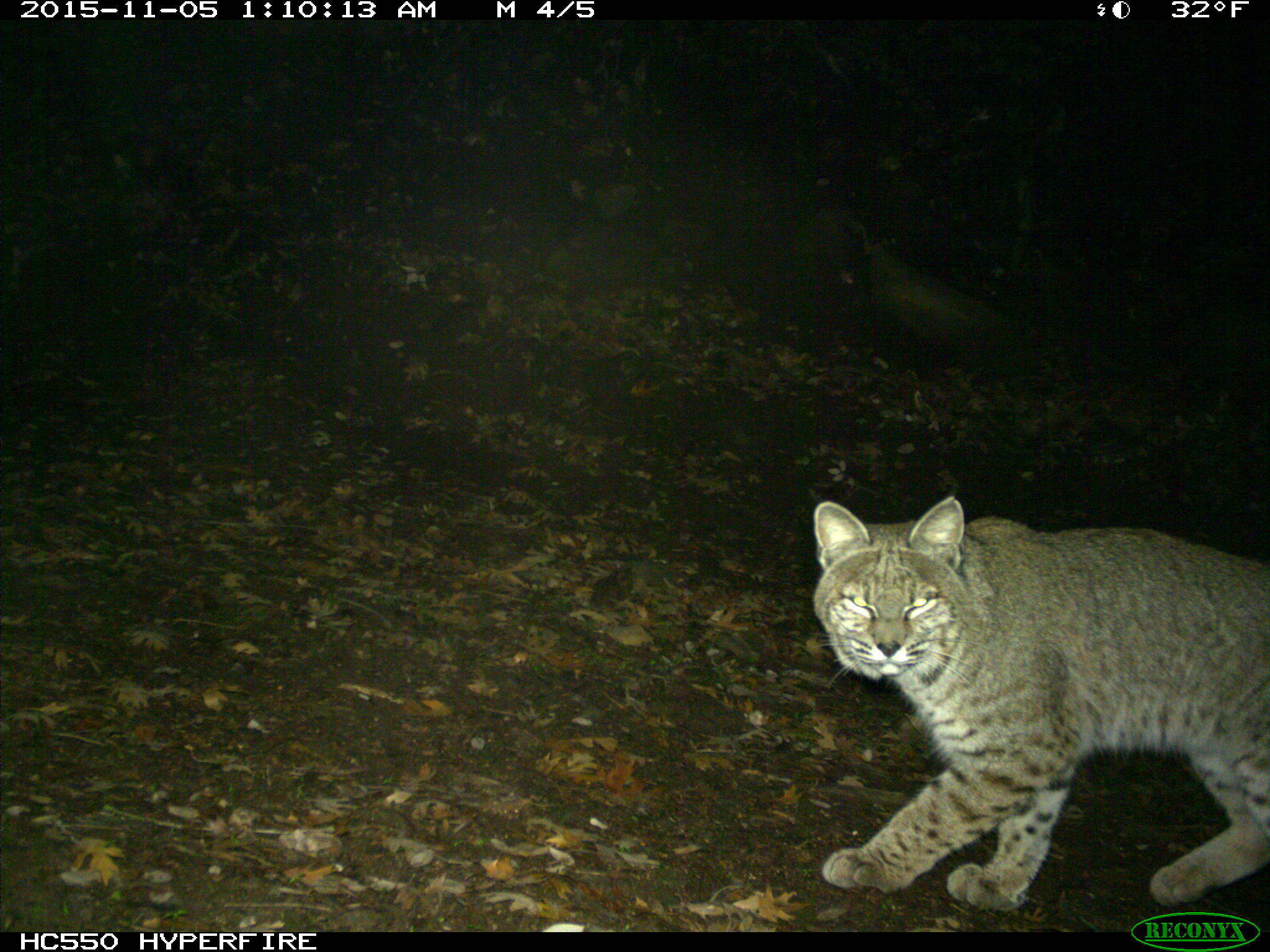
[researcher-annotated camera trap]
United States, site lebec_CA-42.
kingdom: Animalia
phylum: Chordata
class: Mammalia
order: Carnivora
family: Felidae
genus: Lynx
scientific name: Lynx rufus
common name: bobcat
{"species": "Lynx rufus (bobcat)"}